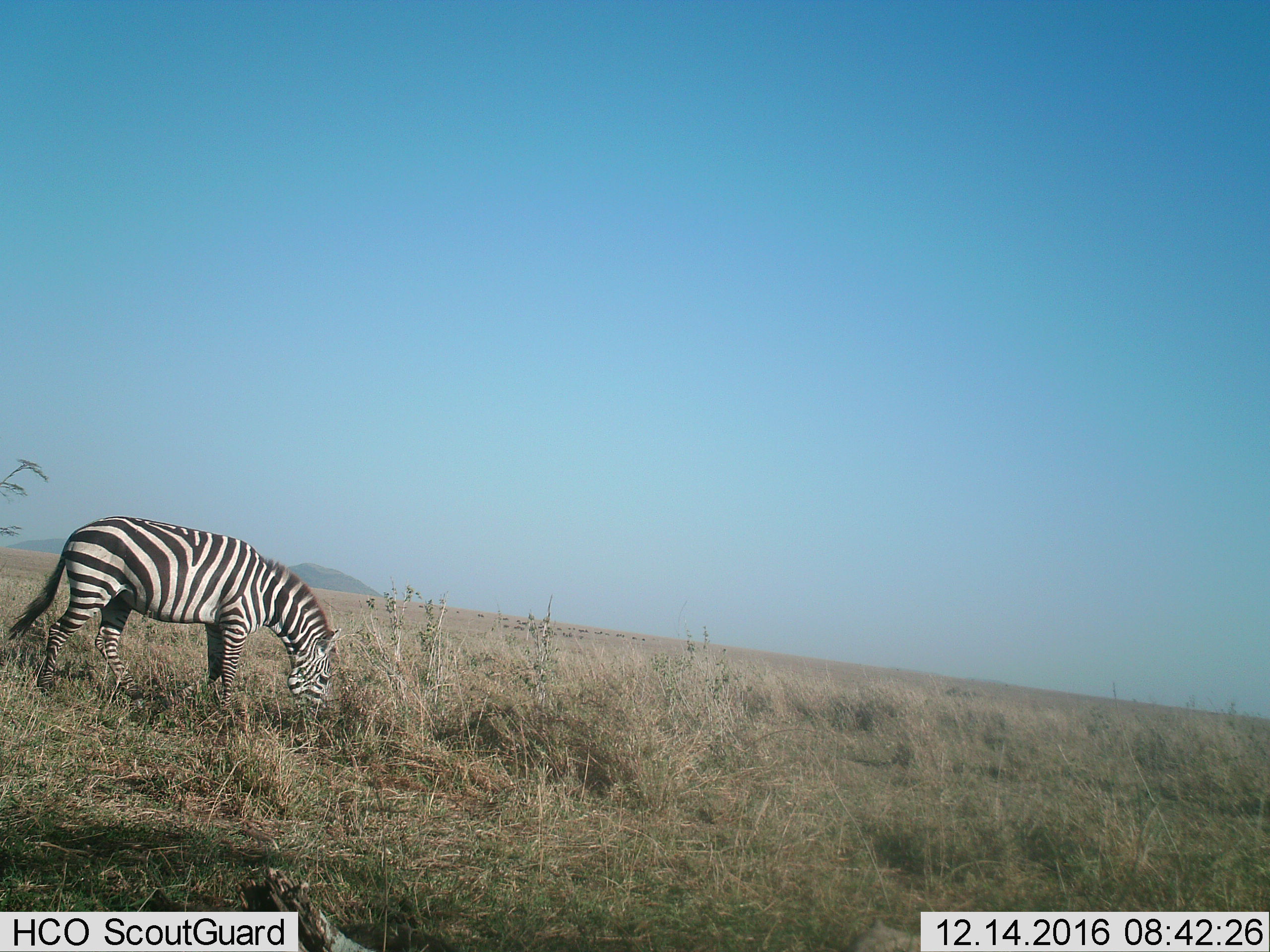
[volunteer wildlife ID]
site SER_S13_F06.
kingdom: Animalia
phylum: Chordata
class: Mammalia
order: Perissodactyla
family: Equidae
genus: Equus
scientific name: Equus quagga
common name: plains zebra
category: zebraplains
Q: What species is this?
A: Zebraplains (plains zebra) (Equus quagga).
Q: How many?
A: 1.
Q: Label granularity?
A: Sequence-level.